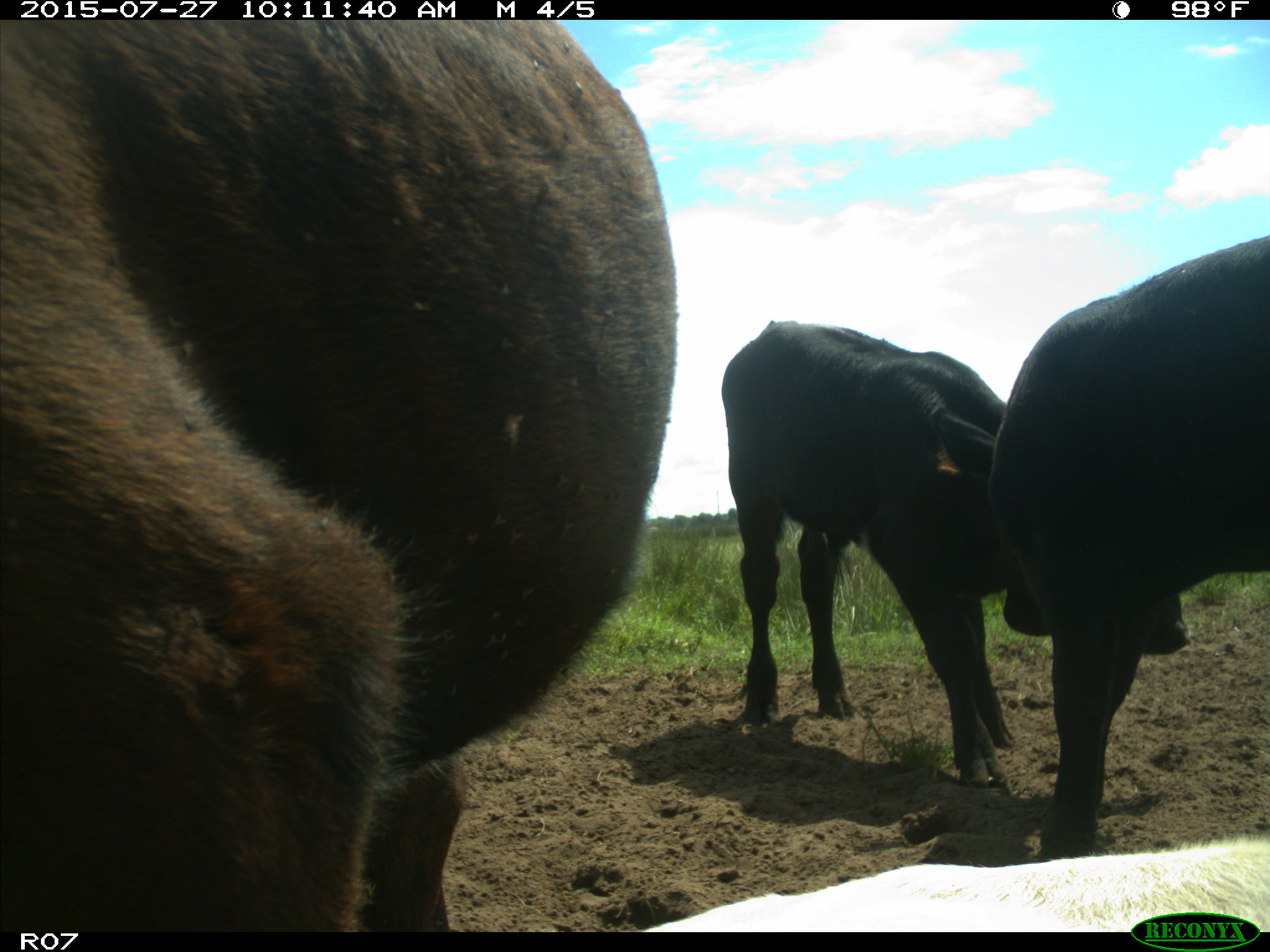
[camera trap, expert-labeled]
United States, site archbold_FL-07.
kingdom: Animalia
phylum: Chordata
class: Mammalia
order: Artiodactyla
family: Bovidae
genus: Bos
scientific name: Bos taurus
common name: domestic cow